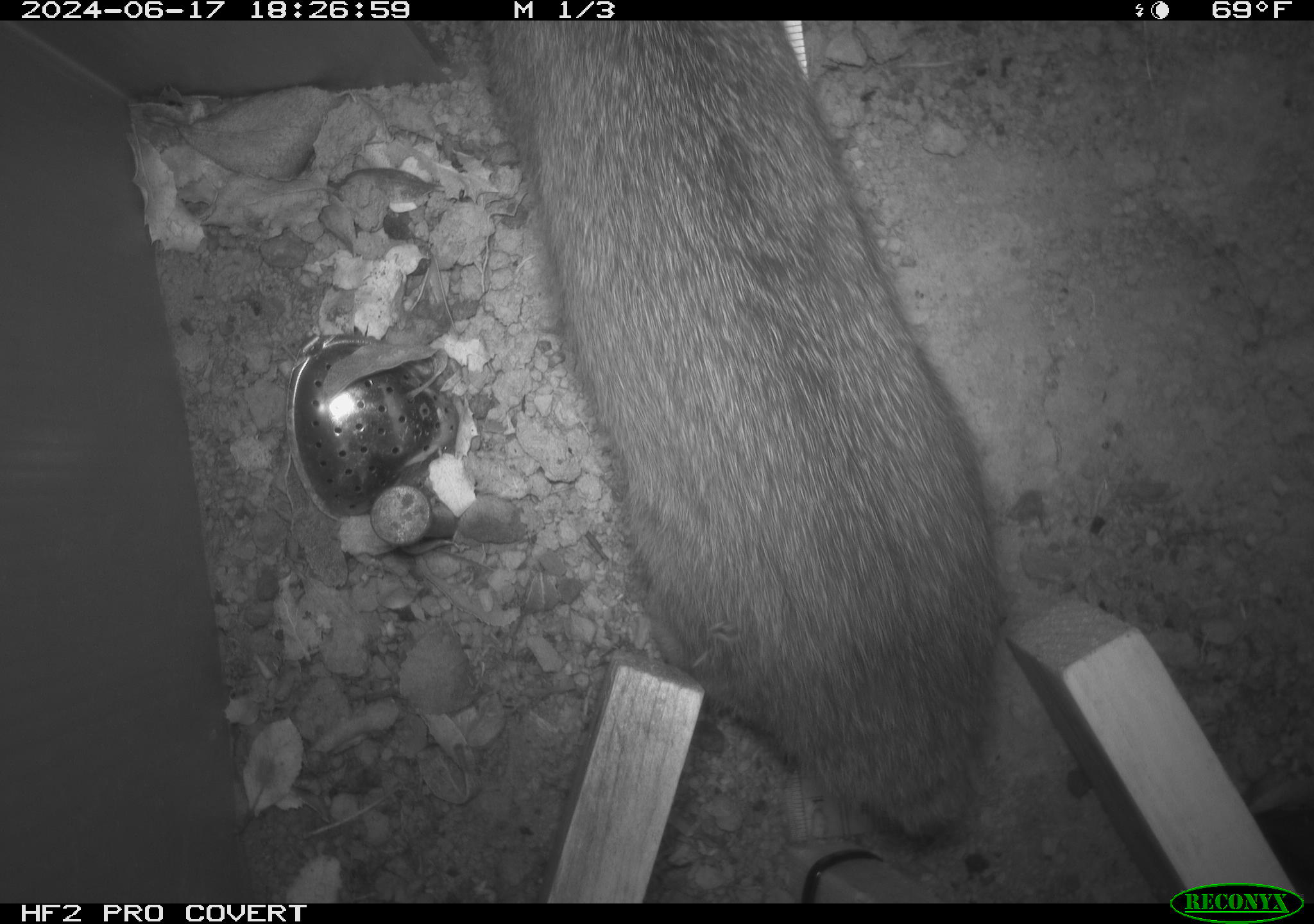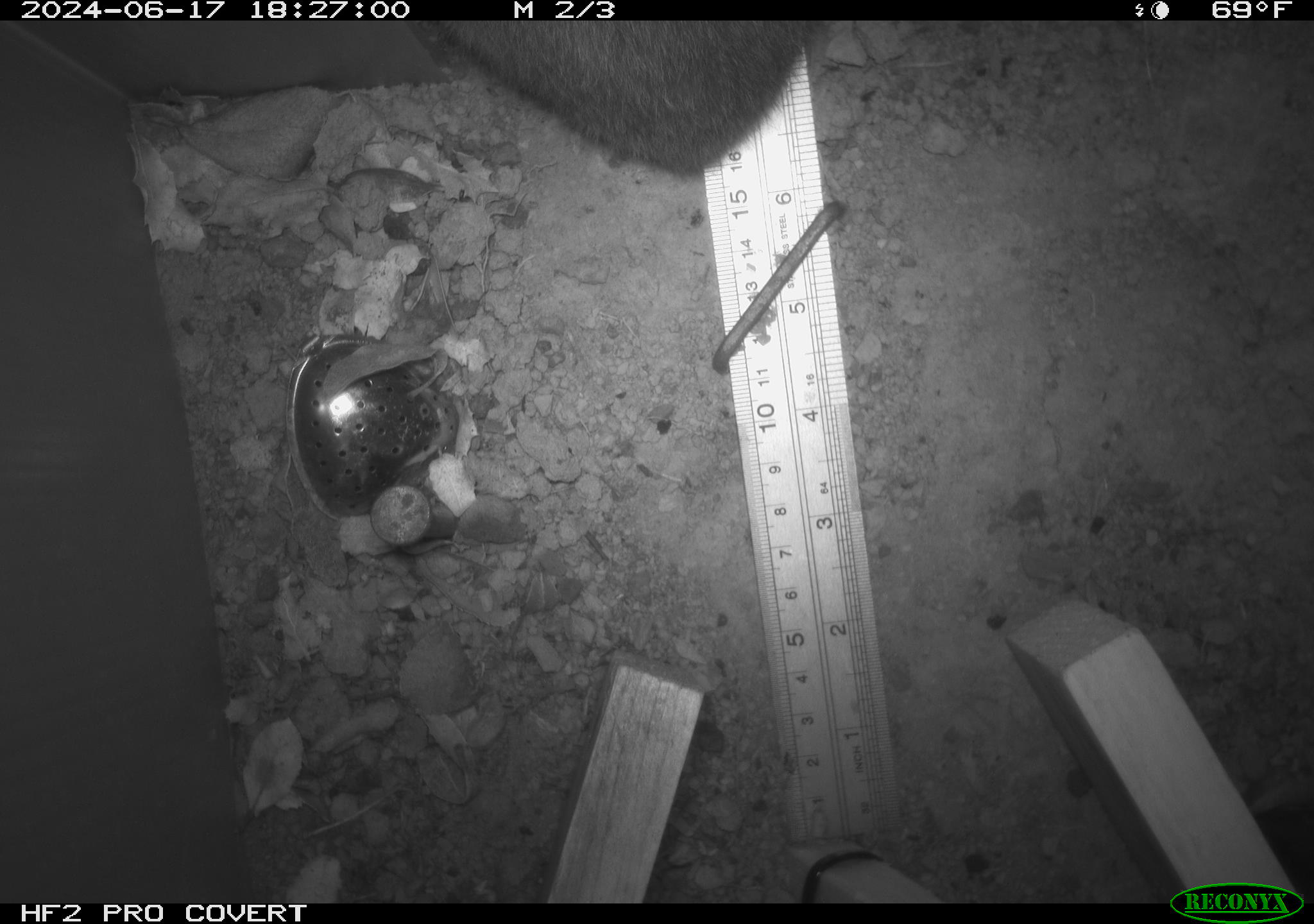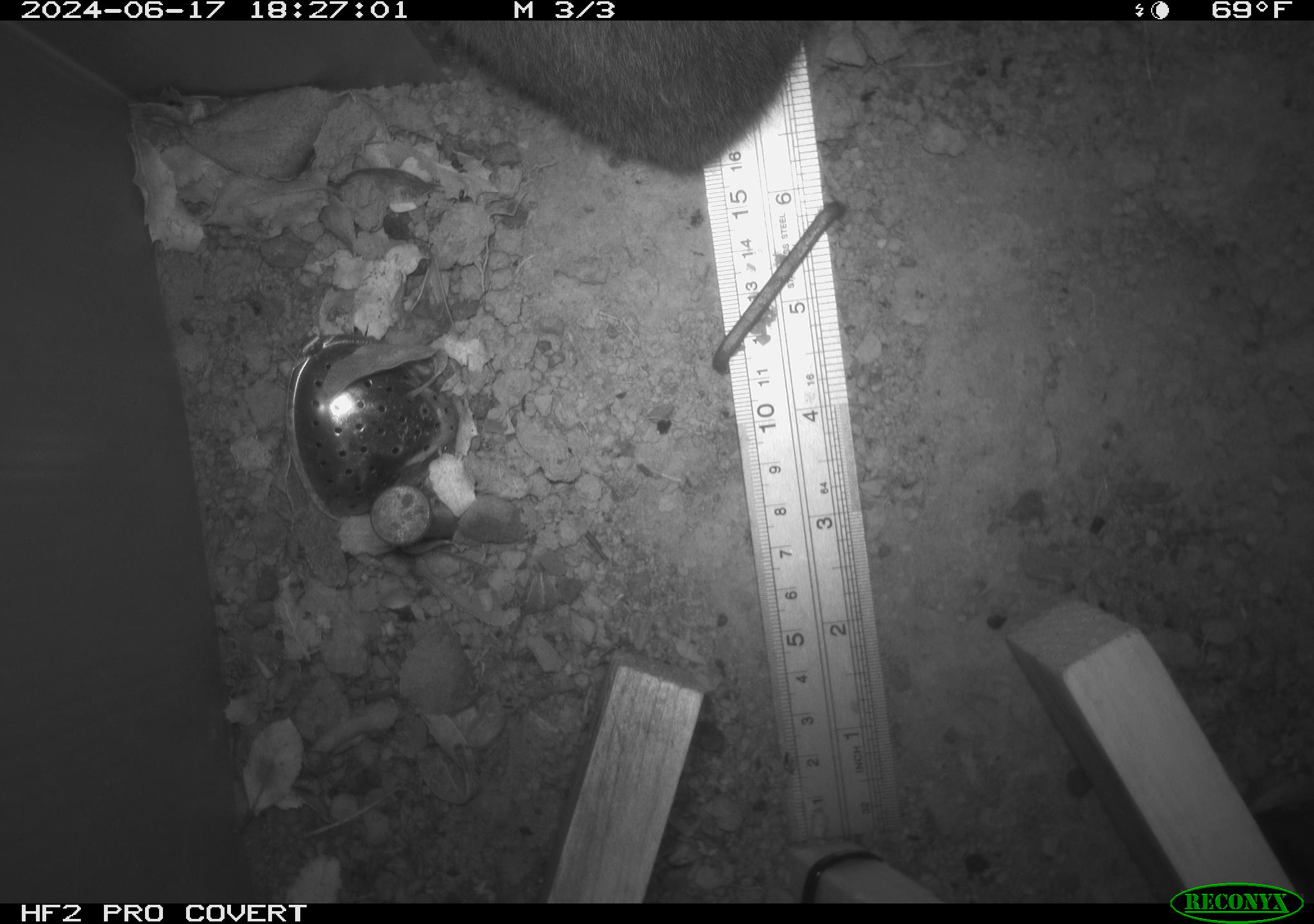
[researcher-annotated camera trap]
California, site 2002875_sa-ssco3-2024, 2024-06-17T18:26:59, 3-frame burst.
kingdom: Animalia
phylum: Chordata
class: Mammalia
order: Lagomorpha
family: Leporidae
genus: Sylvilagus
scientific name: Sylvilagus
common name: cottontail rabbits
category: sylvilagus species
Sylvilagus species (cottontail rabbits) (Sylvilagus).